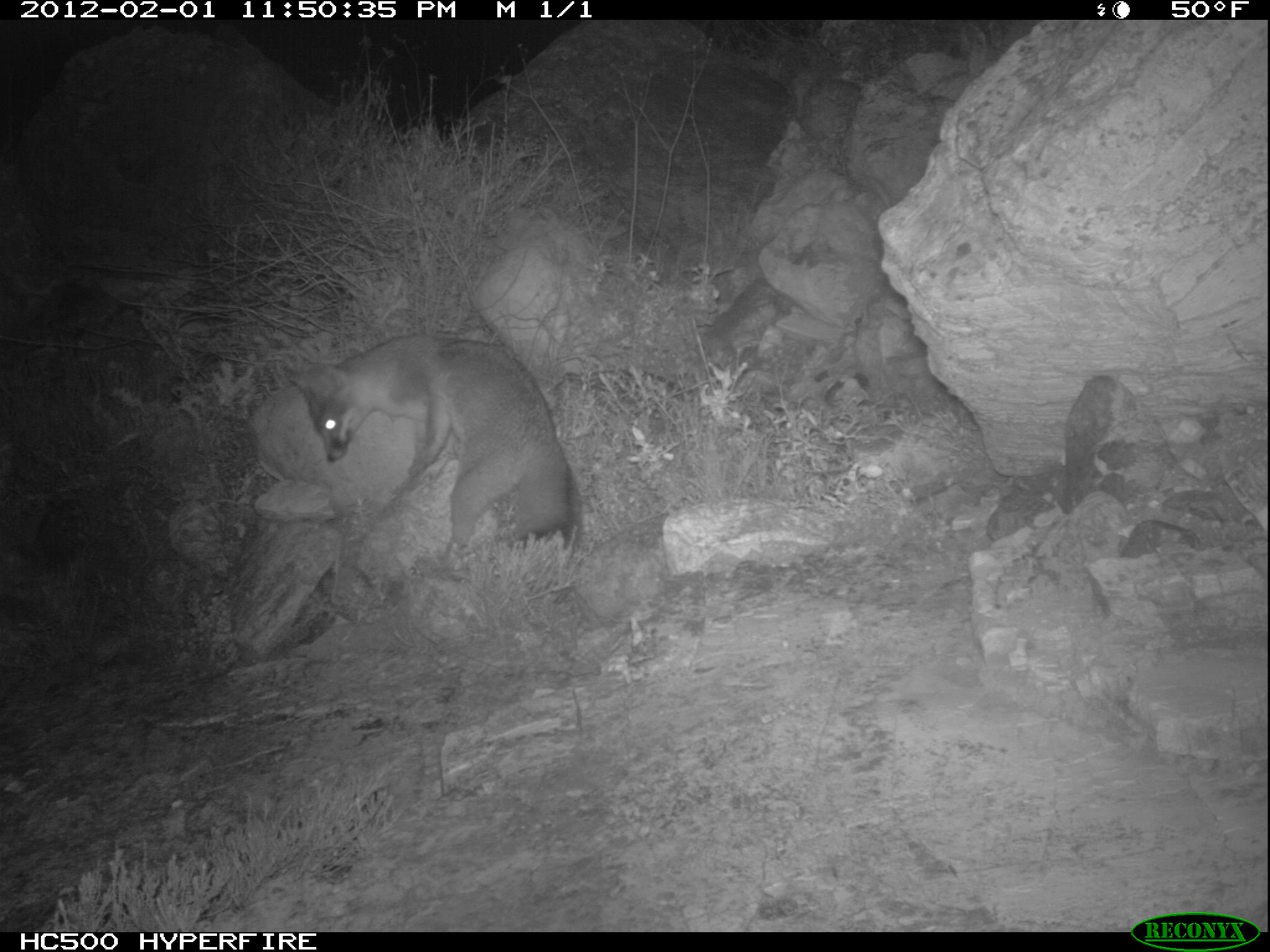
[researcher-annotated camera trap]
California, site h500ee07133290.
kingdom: Animalia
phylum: Chordata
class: Mammalia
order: Carnivora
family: Canidae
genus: Urocyon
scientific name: Urocyon littoralis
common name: island fox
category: fox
Fox (island fox) (Urocyon littoralis).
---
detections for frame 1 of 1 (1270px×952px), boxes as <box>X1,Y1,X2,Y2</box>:
fox: <box>282,333,579,553</box>